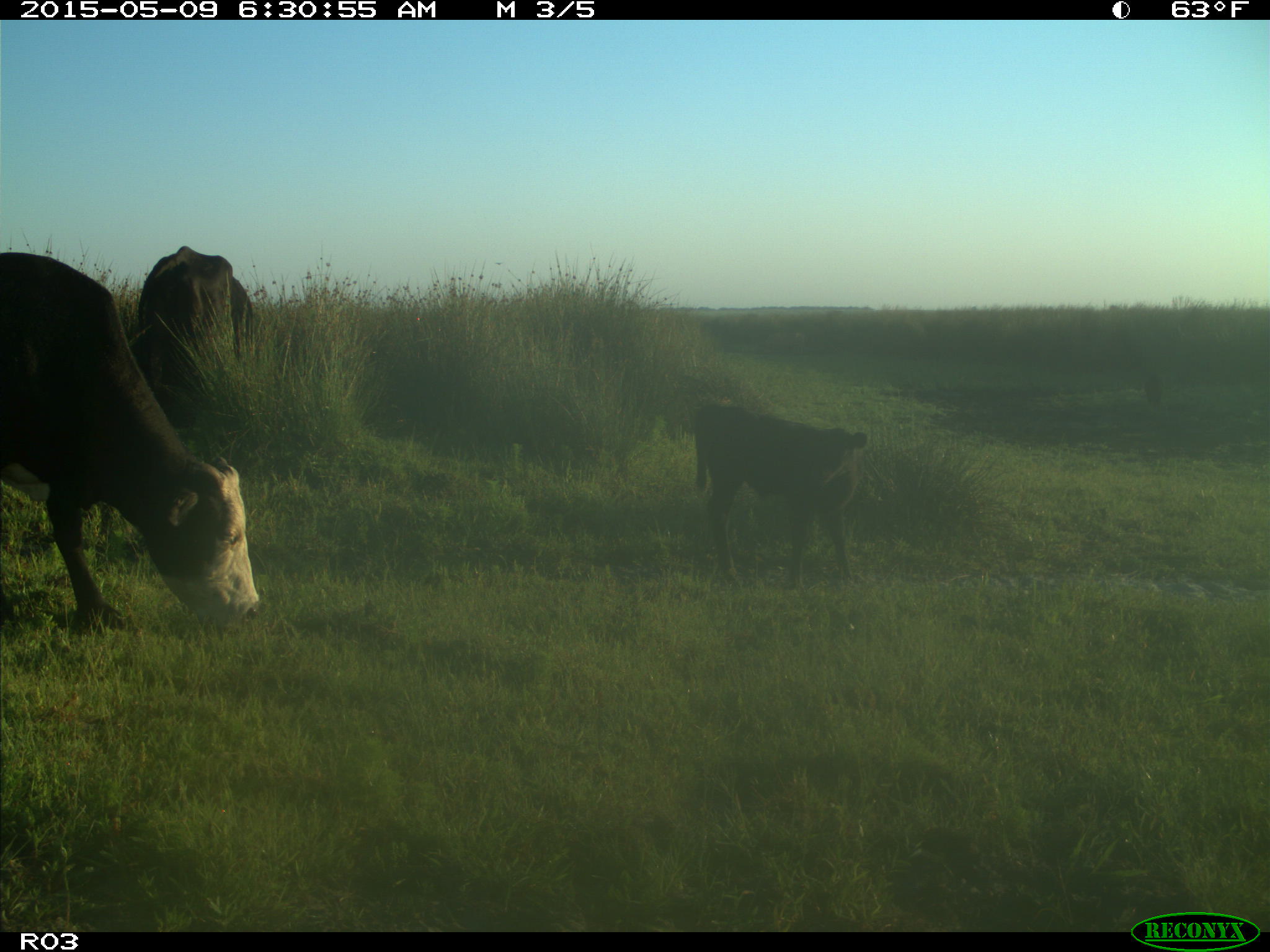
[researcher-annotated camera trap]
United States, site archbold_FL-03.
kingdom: Animalia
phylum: Chordata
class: Mammalia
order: Artiodactyla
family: Bovidae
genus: Bos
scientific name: Bos taurus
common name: domestic cow